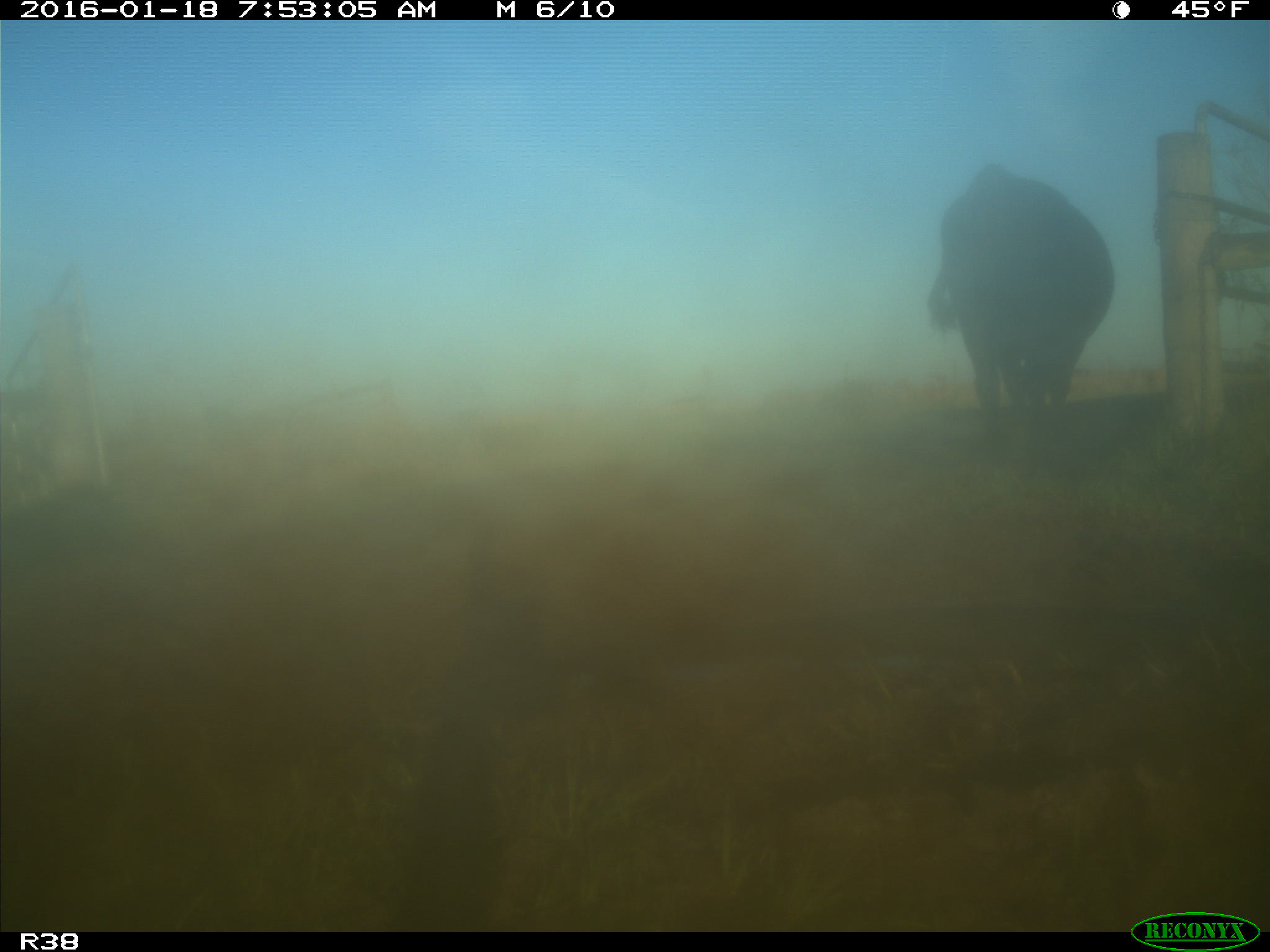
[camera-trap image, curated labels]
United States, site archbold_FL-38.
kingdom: Animalia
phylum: Chordata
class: Mammalia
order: Artiodactyla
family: Bovidae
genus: Bos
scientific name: Bos taurus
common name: domestic cow